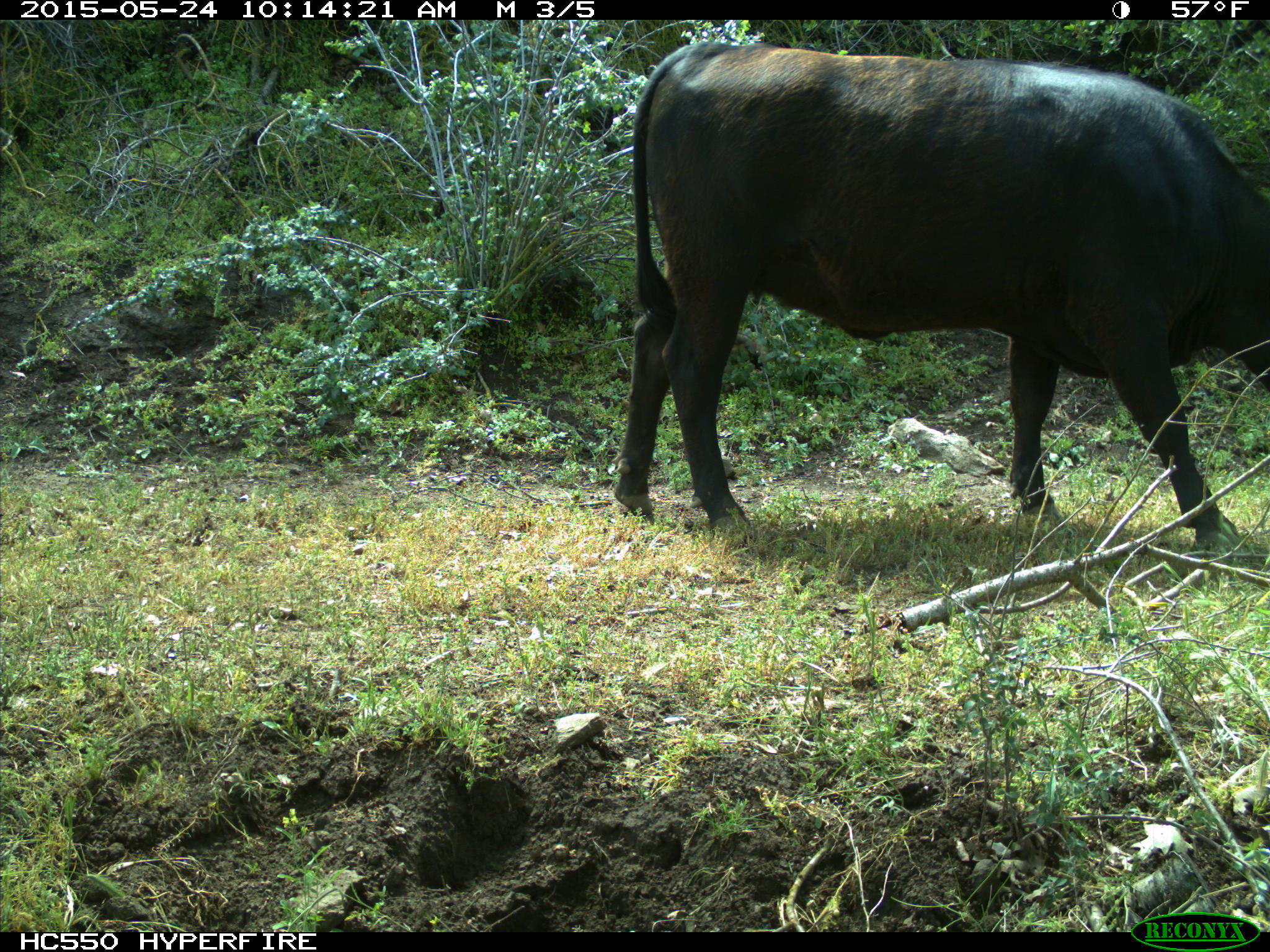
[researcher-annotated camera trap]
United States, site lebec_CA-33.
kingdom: Animalia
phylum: Chordata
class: Mammalia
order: Artiodactyla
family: Bovidae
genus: Bos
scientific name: Bos taurus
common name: domestic cow